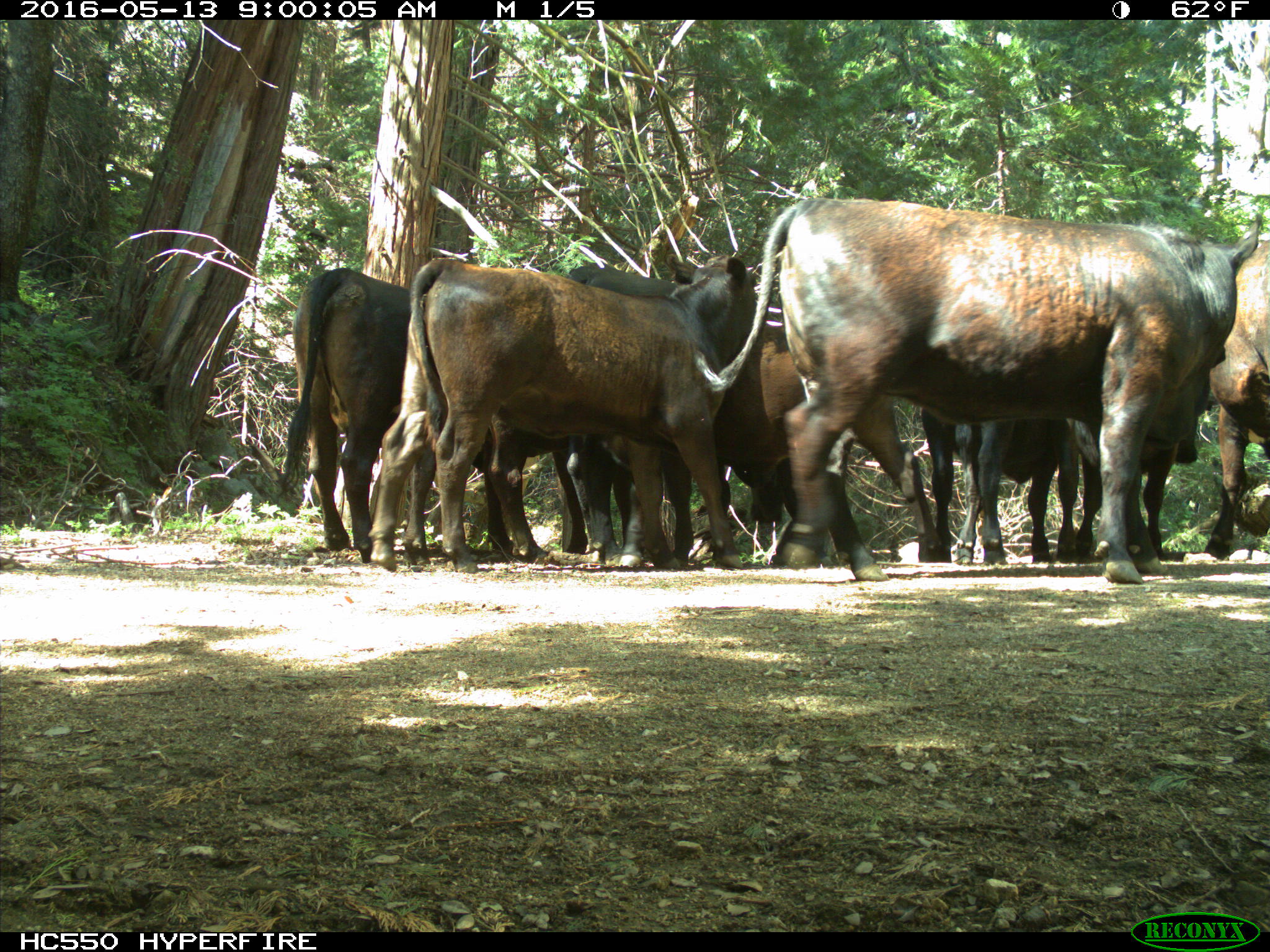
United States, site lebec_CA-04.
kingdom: Animalia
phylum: Chordata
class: Mammalia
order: Artiodactyla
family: Bovidae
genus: Bos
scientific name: Bos taurus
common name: domestic cow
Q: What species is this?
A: Bos taurus (domestic cow).